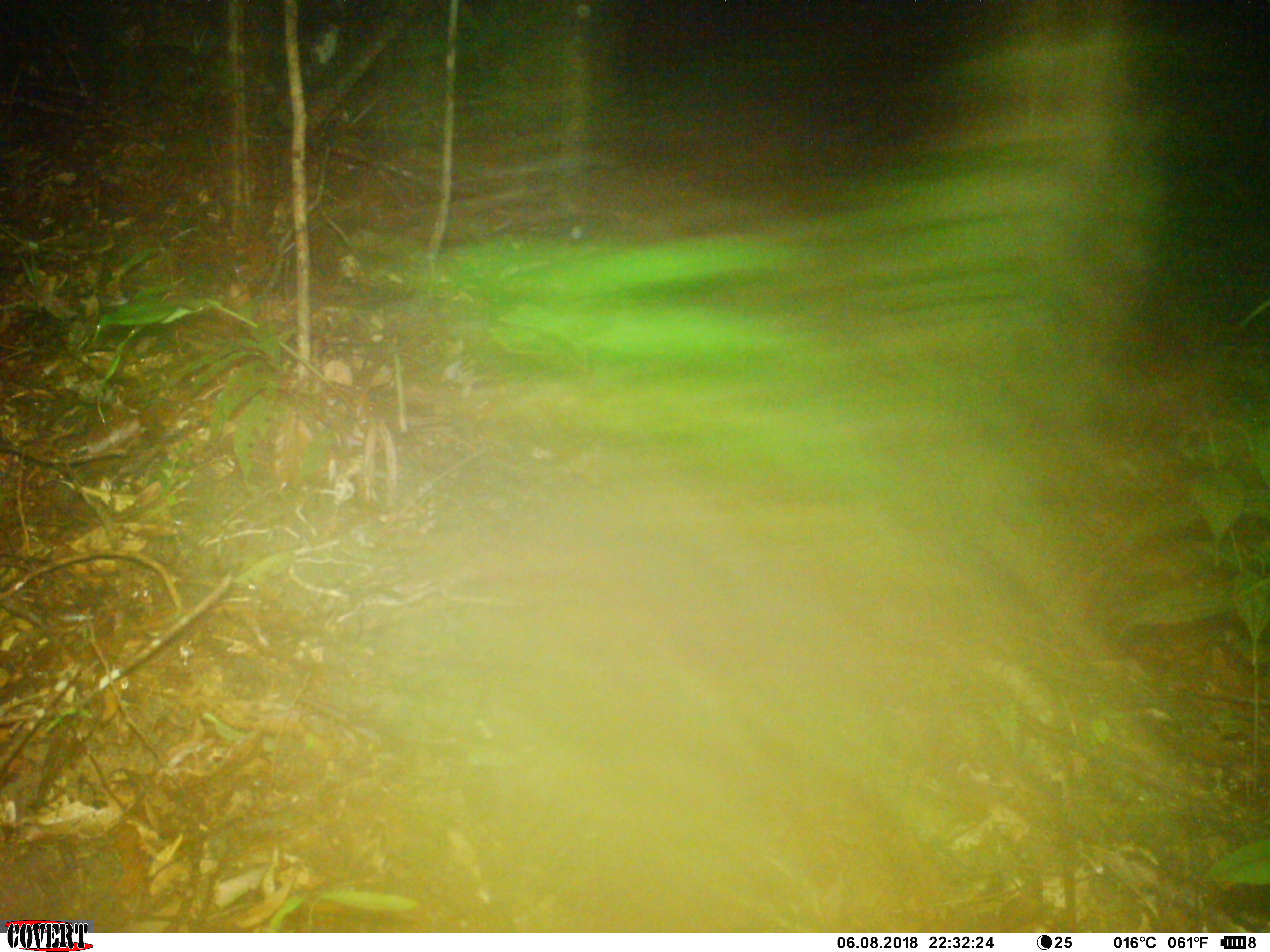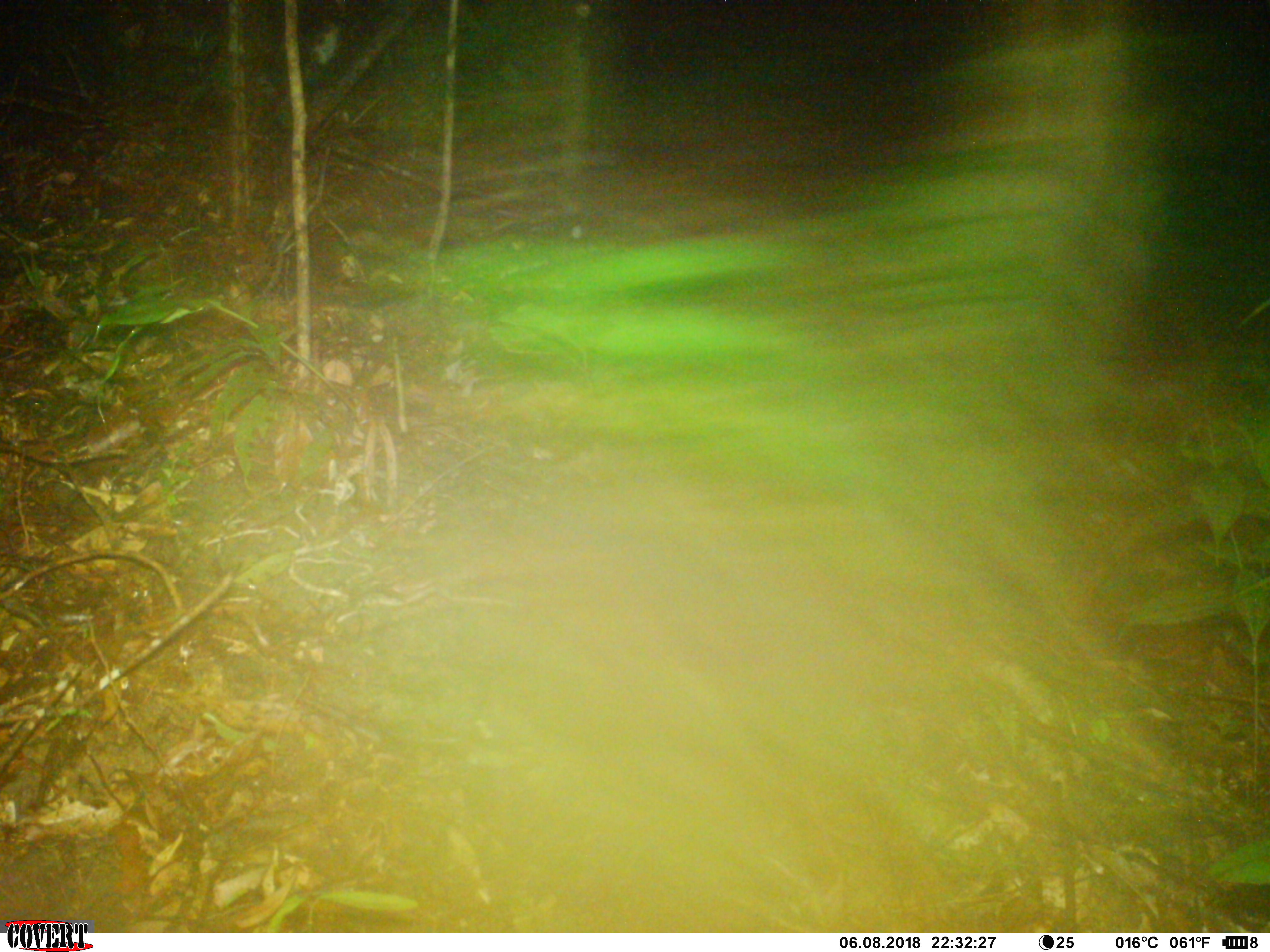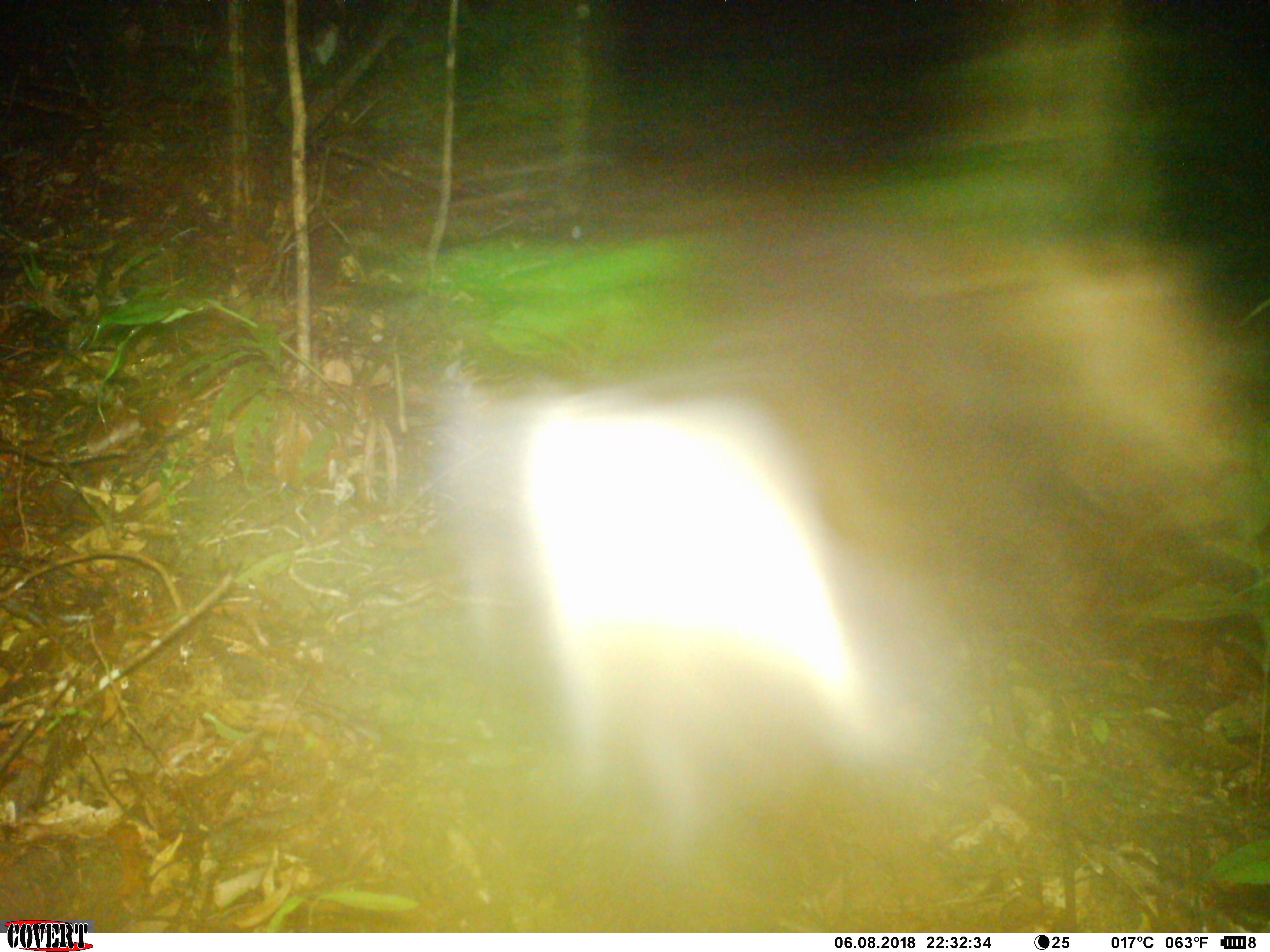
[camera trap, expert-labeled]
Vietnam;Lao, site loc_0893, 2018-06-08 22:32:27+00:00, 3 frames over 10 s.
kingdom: Animalia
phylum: Chordata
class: Mammalia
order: Artiodactyla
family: Cervidae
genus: Muntiacus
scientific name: Muntiacus rooseveltorum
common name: roosevelt's muntjac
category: roosevelts muntjac group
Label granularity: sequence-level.